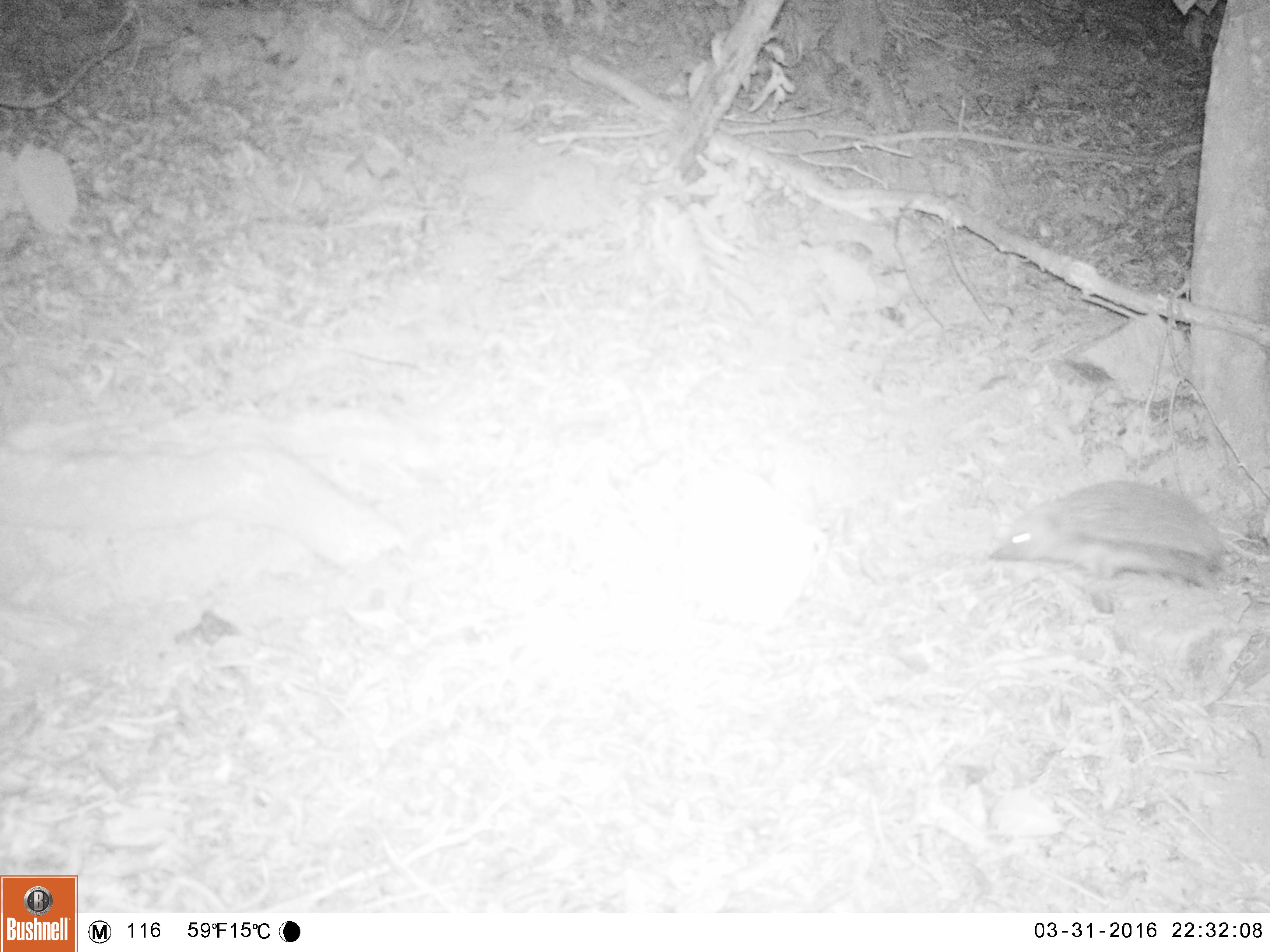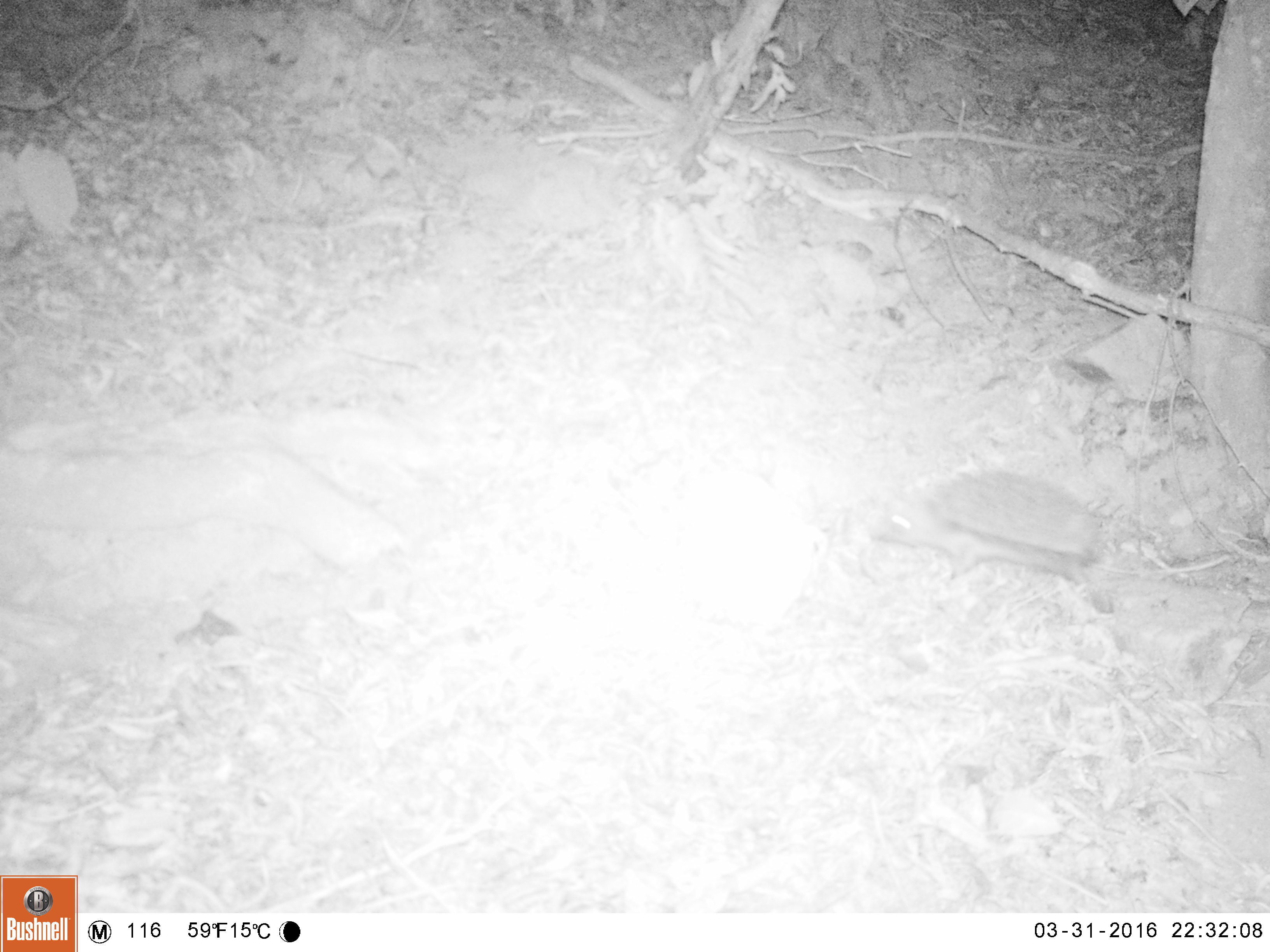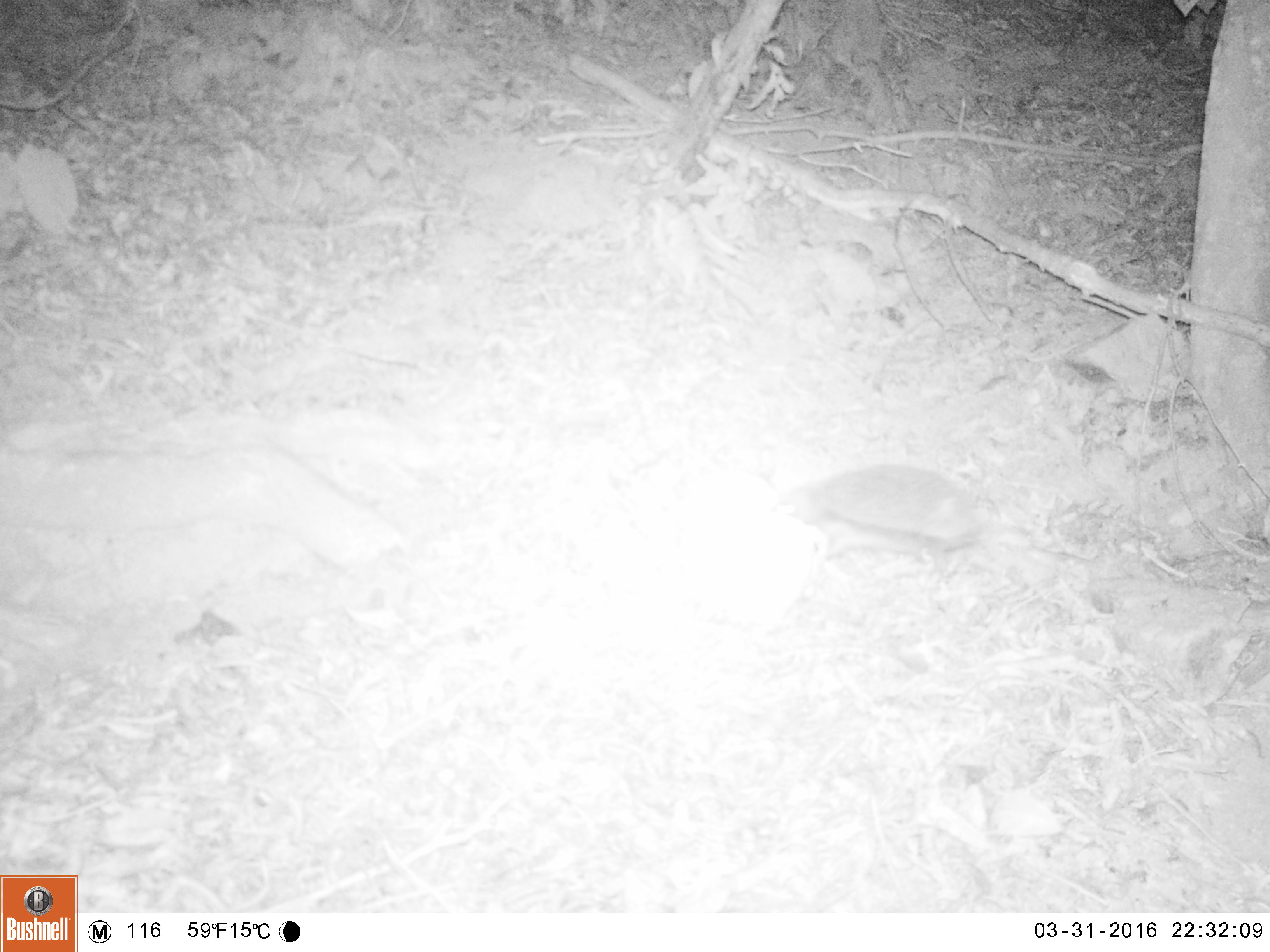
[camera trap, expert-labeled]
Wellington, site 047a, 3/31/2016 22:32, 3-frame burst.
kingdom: Animalia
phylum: Chordata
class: Mammalia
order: Eulipotyphla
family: Erinaceidae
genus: Erinaceus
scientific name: Erinaceus europaeus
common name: hedgehog